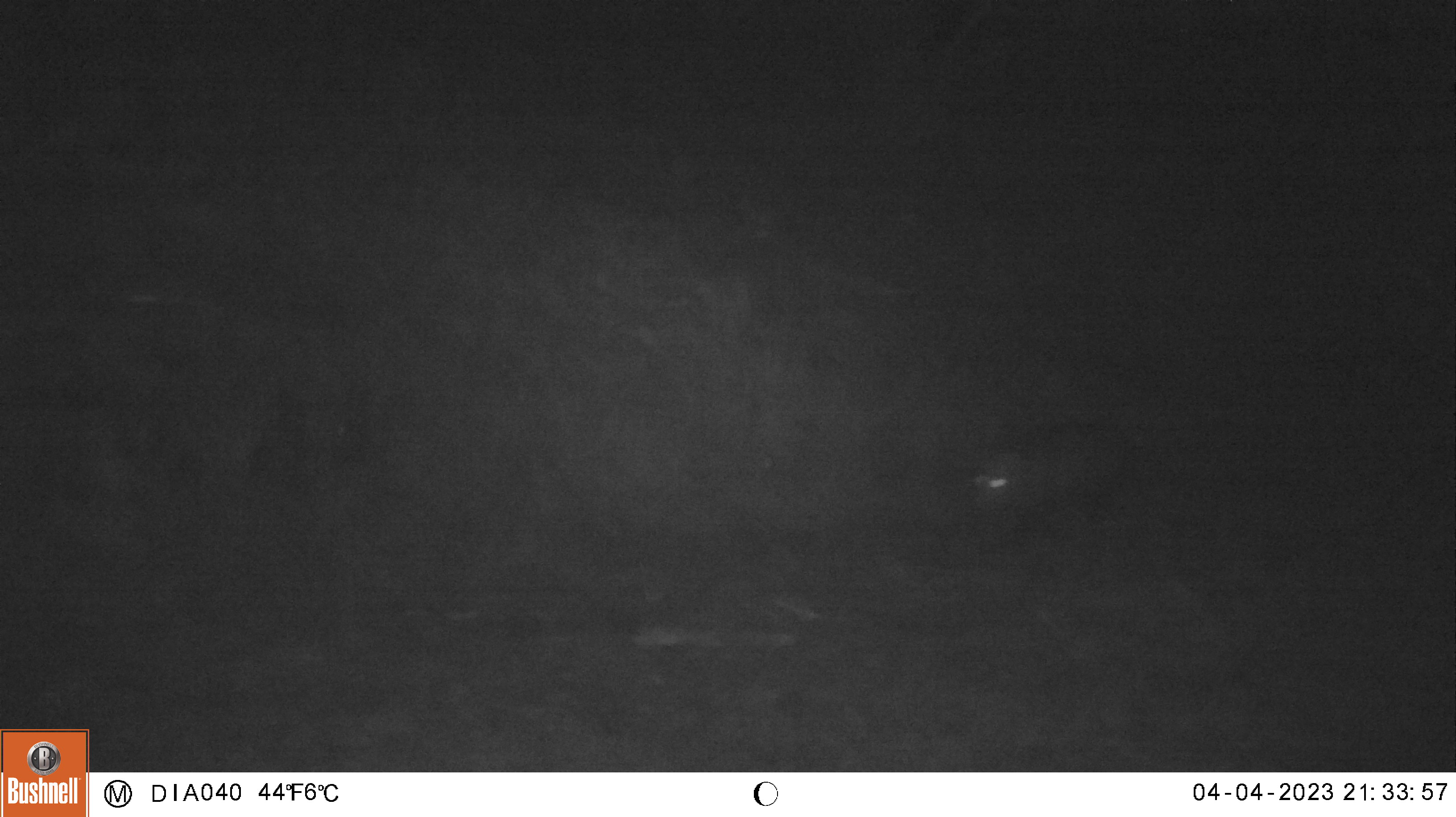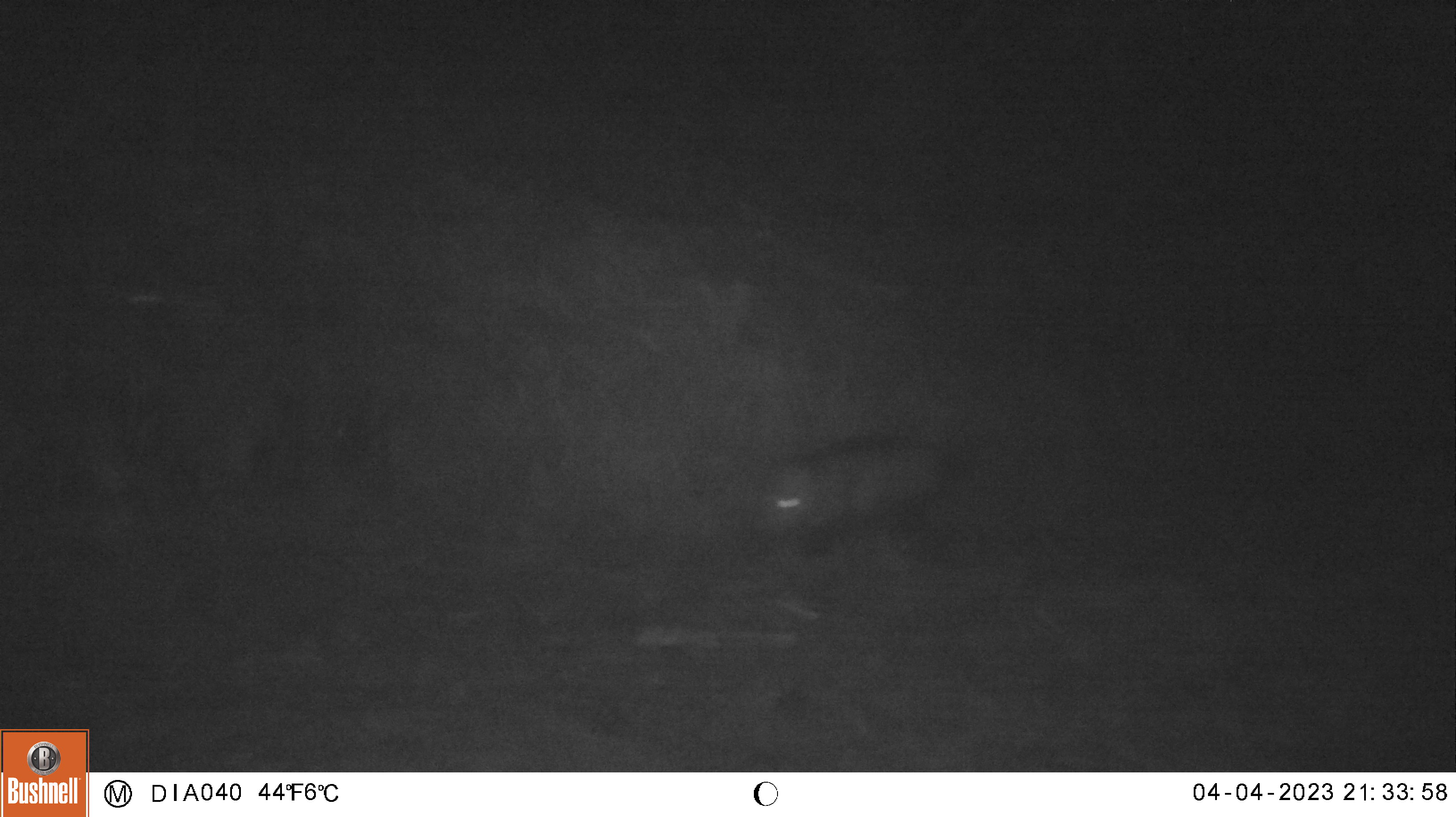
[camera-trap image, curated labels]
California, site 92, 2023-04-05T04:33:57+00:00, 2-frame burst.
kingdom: Animalia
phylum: Chordata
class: Mammalia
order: Didelphimorphia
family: Didelphidae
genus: Didelphis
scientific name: Didelphis virginiana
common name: virginia opossum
Virginia opossum (Didelphis virginiana).